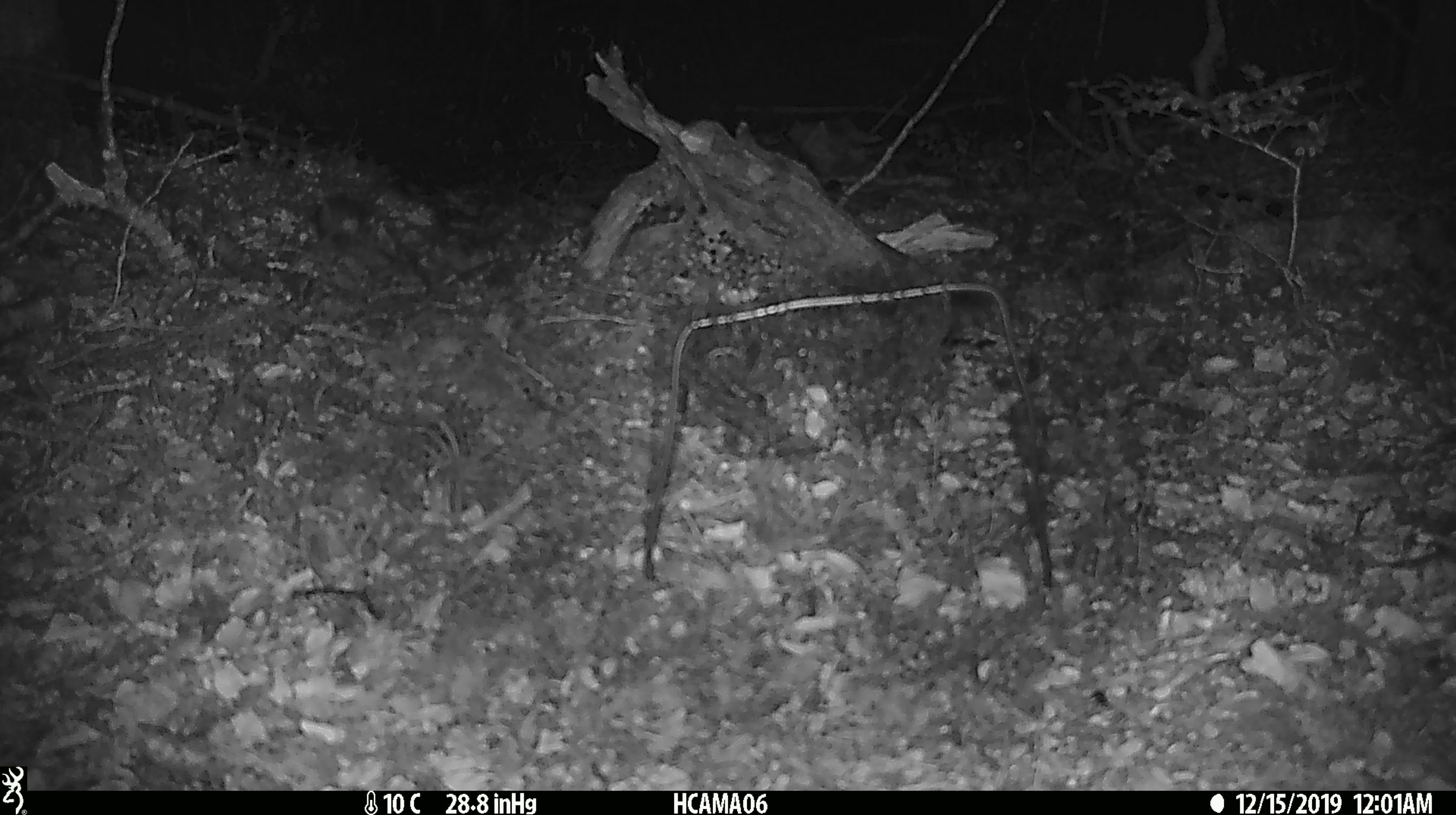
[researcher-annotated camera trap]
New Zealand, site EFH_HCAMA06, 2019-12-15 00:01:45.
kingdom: Animalia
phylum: Chordata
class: Mammalia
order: Rodentia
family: Muridae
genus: Mus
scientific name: Mus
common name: mouse